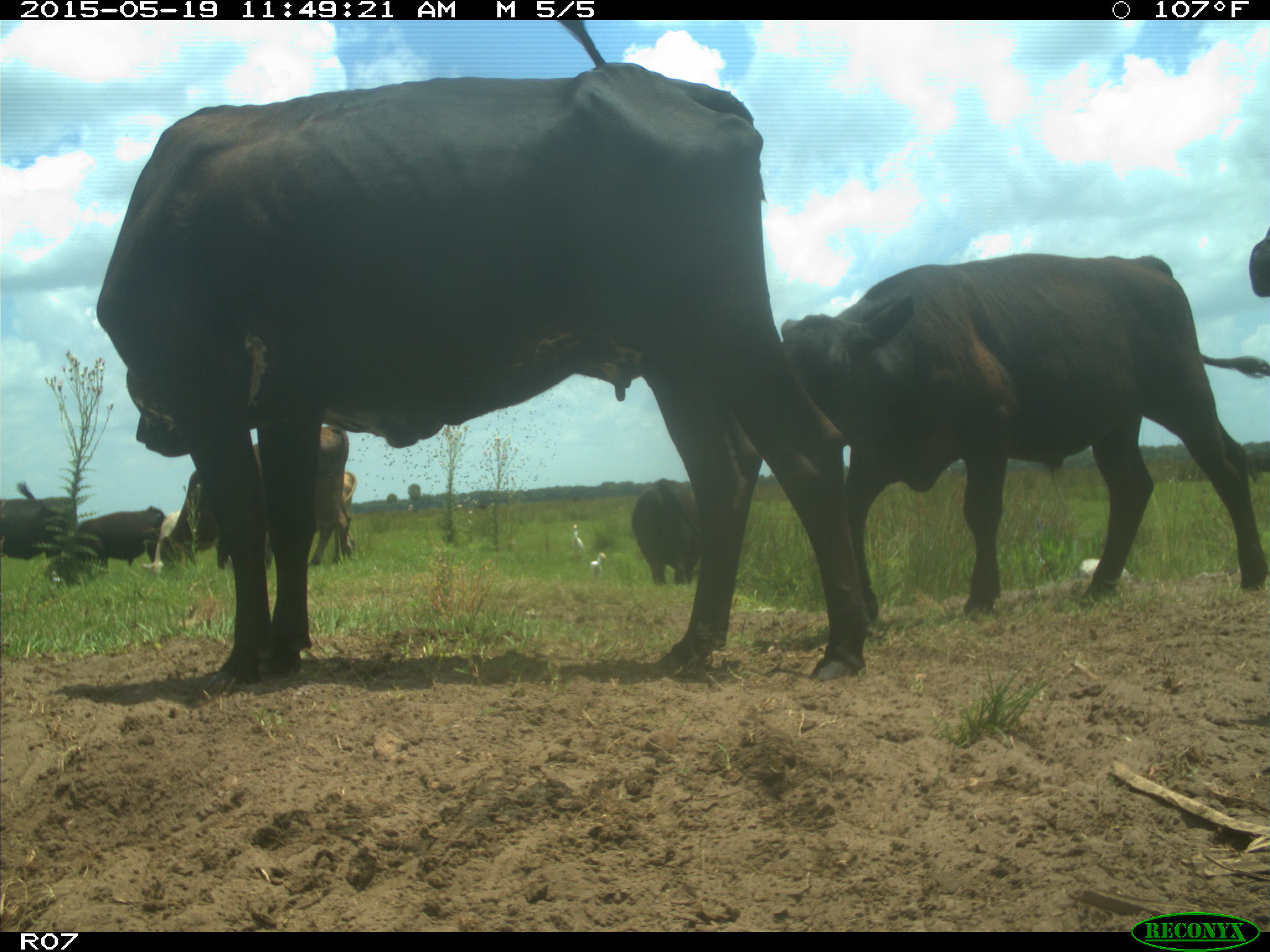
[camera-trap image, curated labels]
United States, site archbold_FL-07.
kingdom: Animalia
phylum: Chordata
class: Mammalia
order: Artiodactyla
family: Bovidae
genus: Bos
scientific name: Bos taurus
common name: domestic cow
Bos taurus (domestic cow).